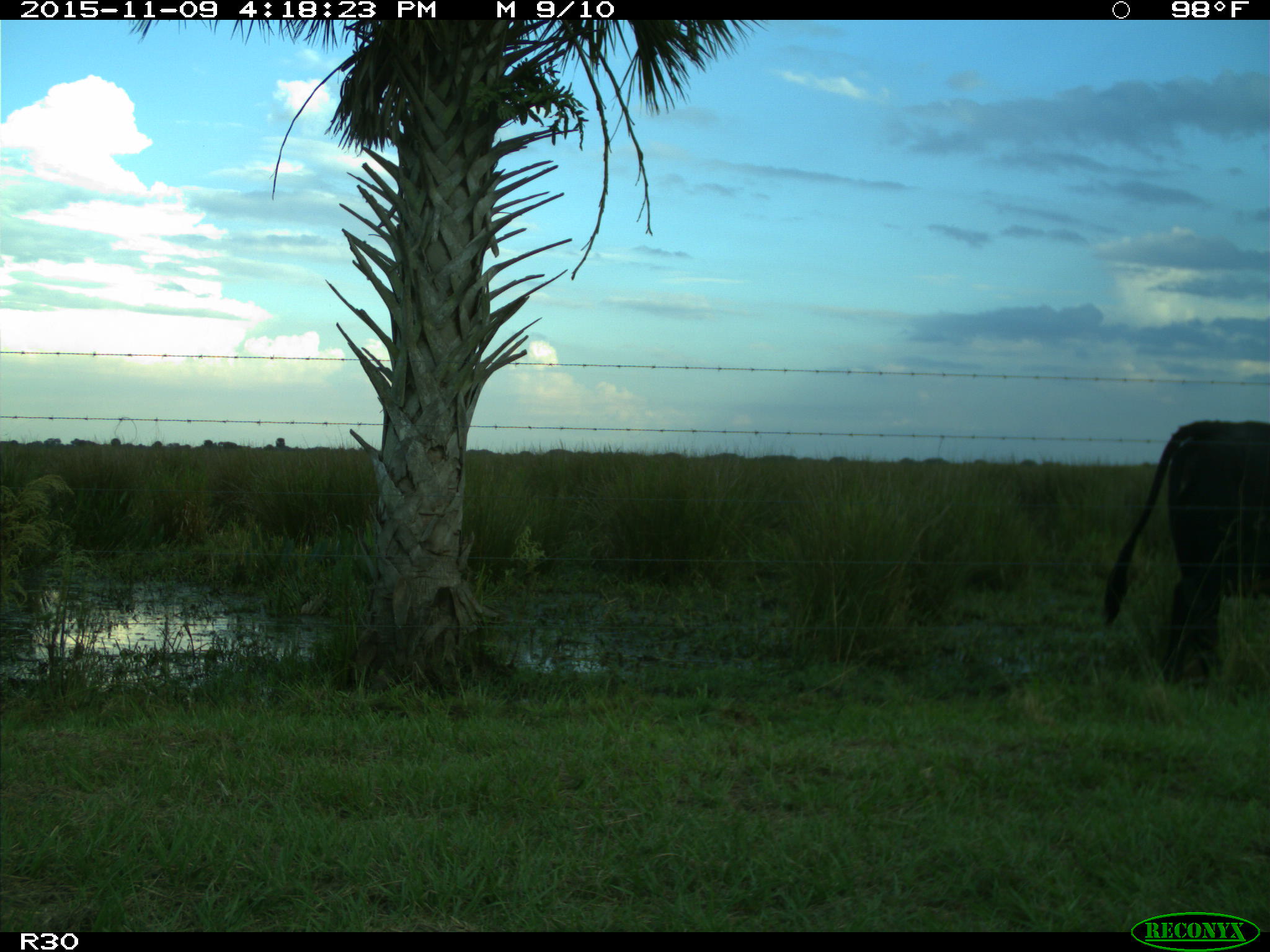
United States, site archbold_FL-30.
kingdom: Animalia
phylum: Chordata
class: Mammalia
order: Artiodactyla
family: Bovidae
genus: Bos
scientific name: Bos taurus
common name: domestic cow